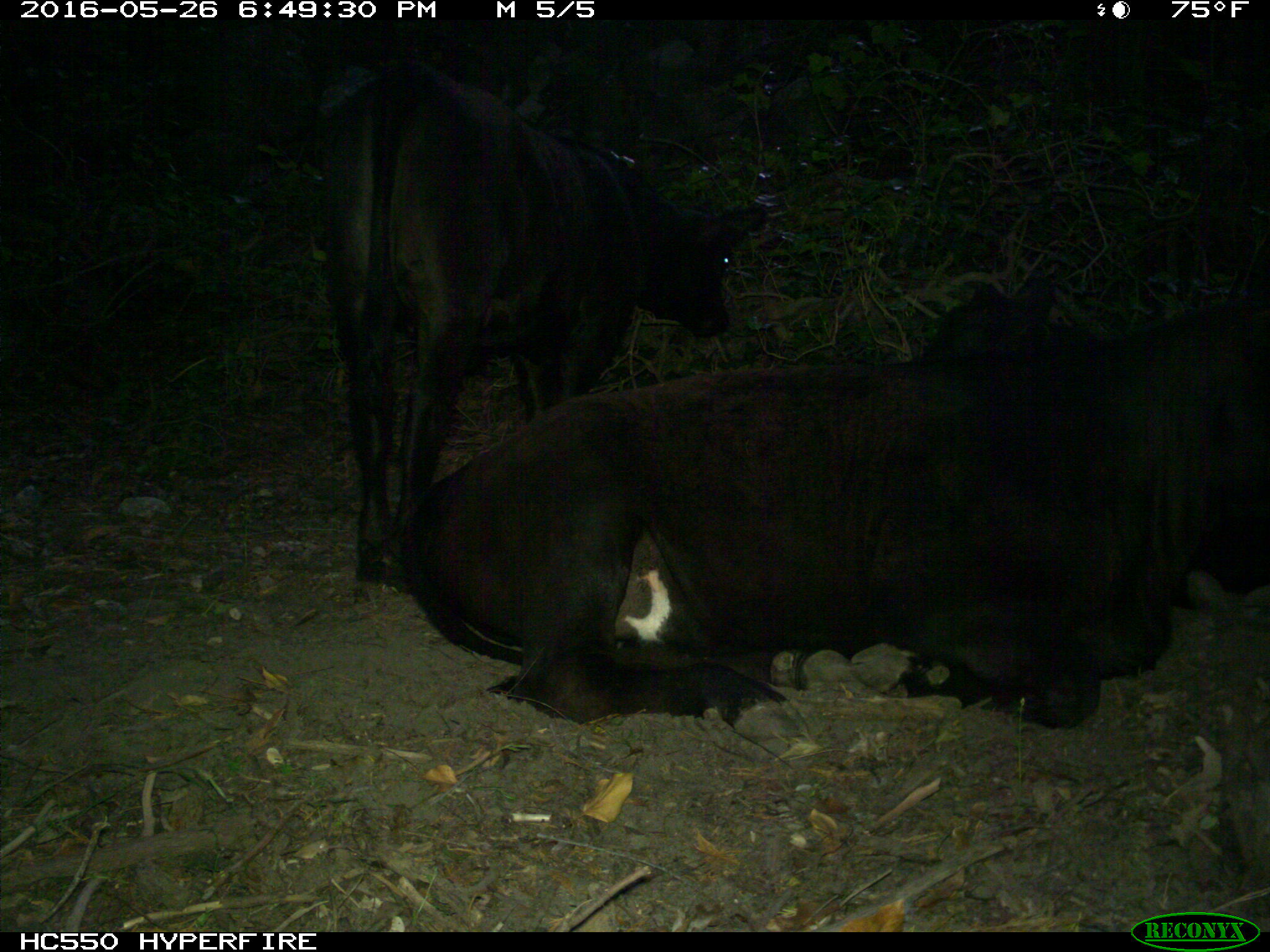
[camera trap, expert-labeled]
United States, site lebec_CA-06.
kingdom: Animalia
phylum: Chordata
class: Mammalia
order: Artiodactyla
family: Bovidae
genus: Bos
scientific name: Bos taurus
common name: domestic cow